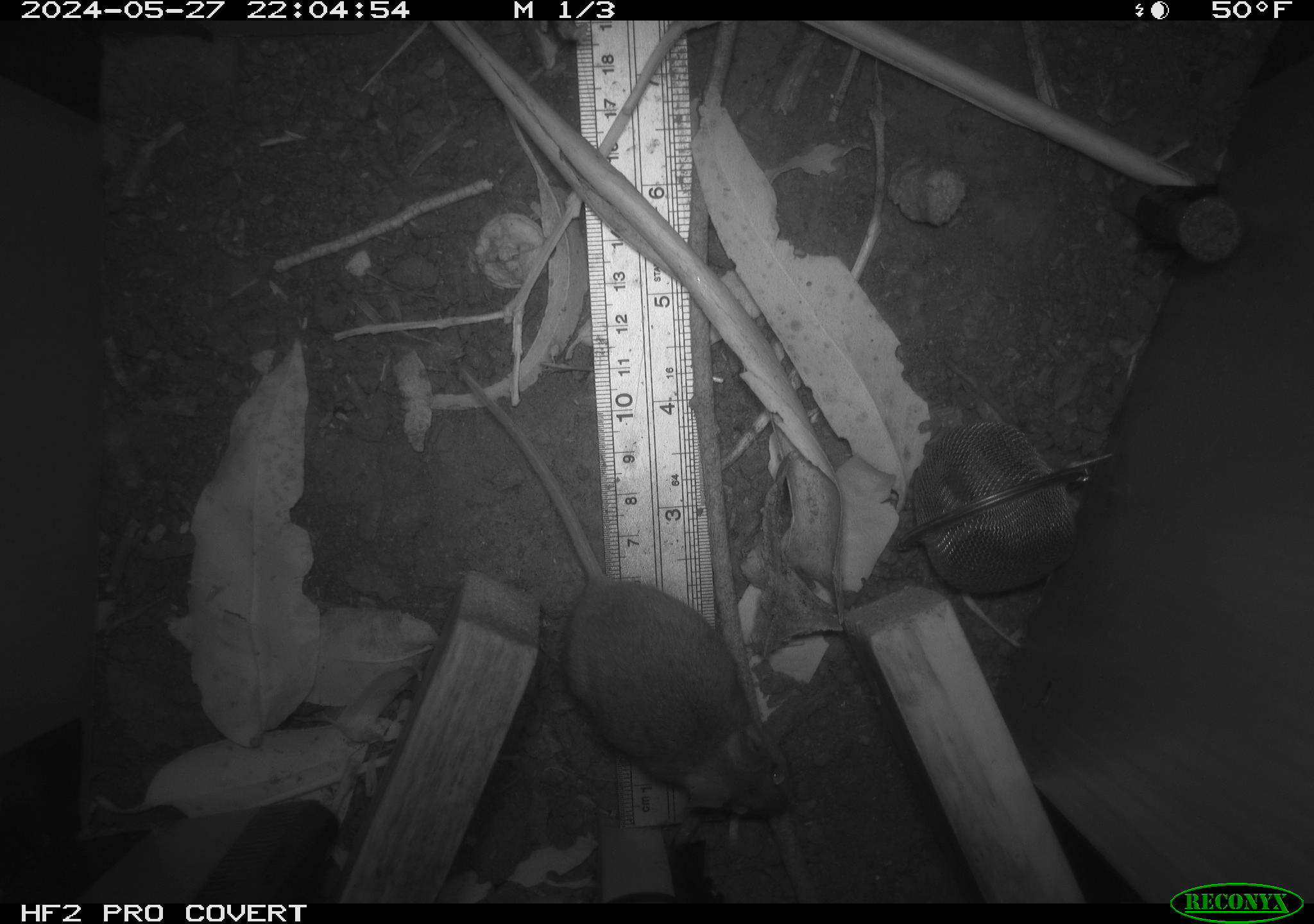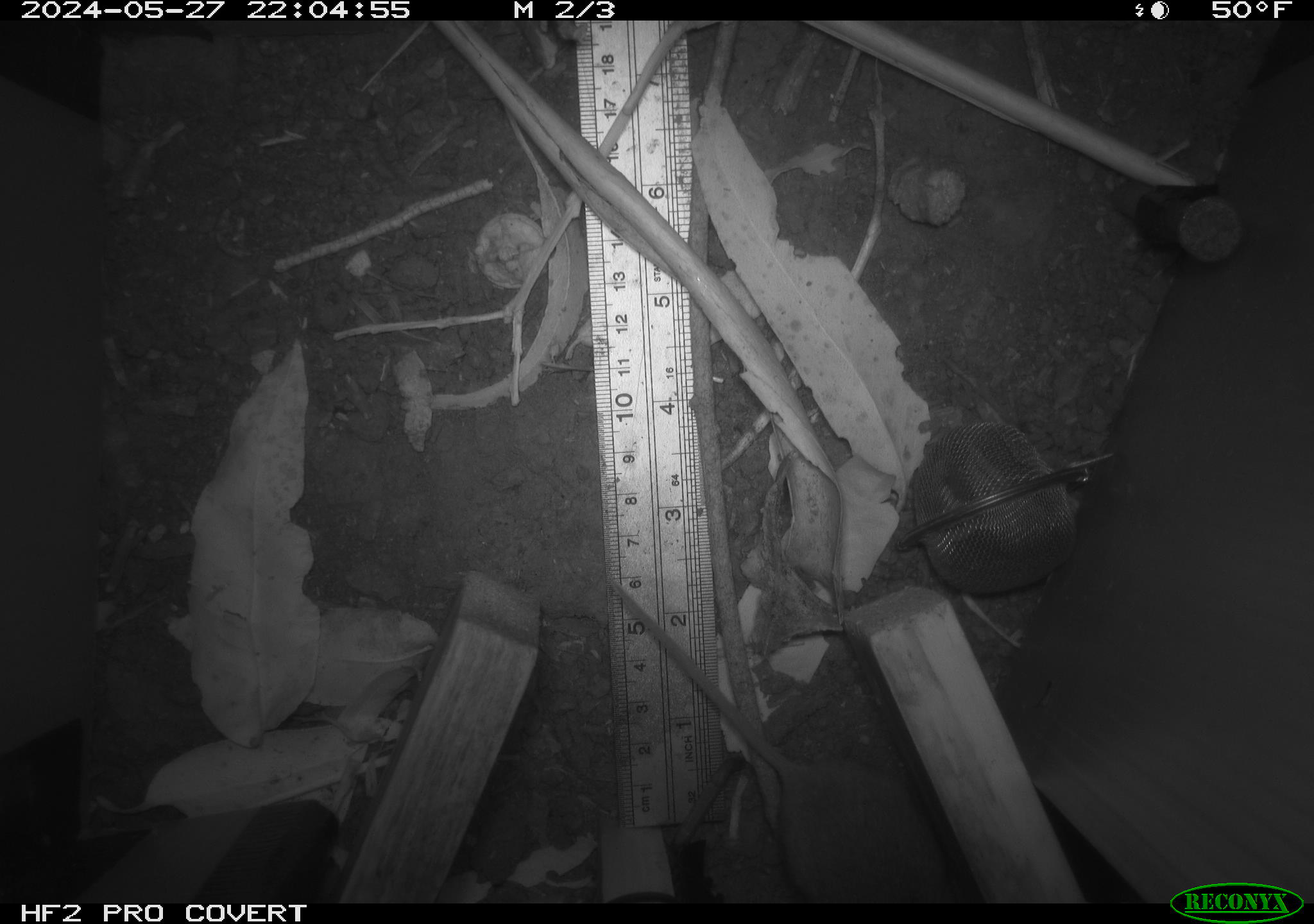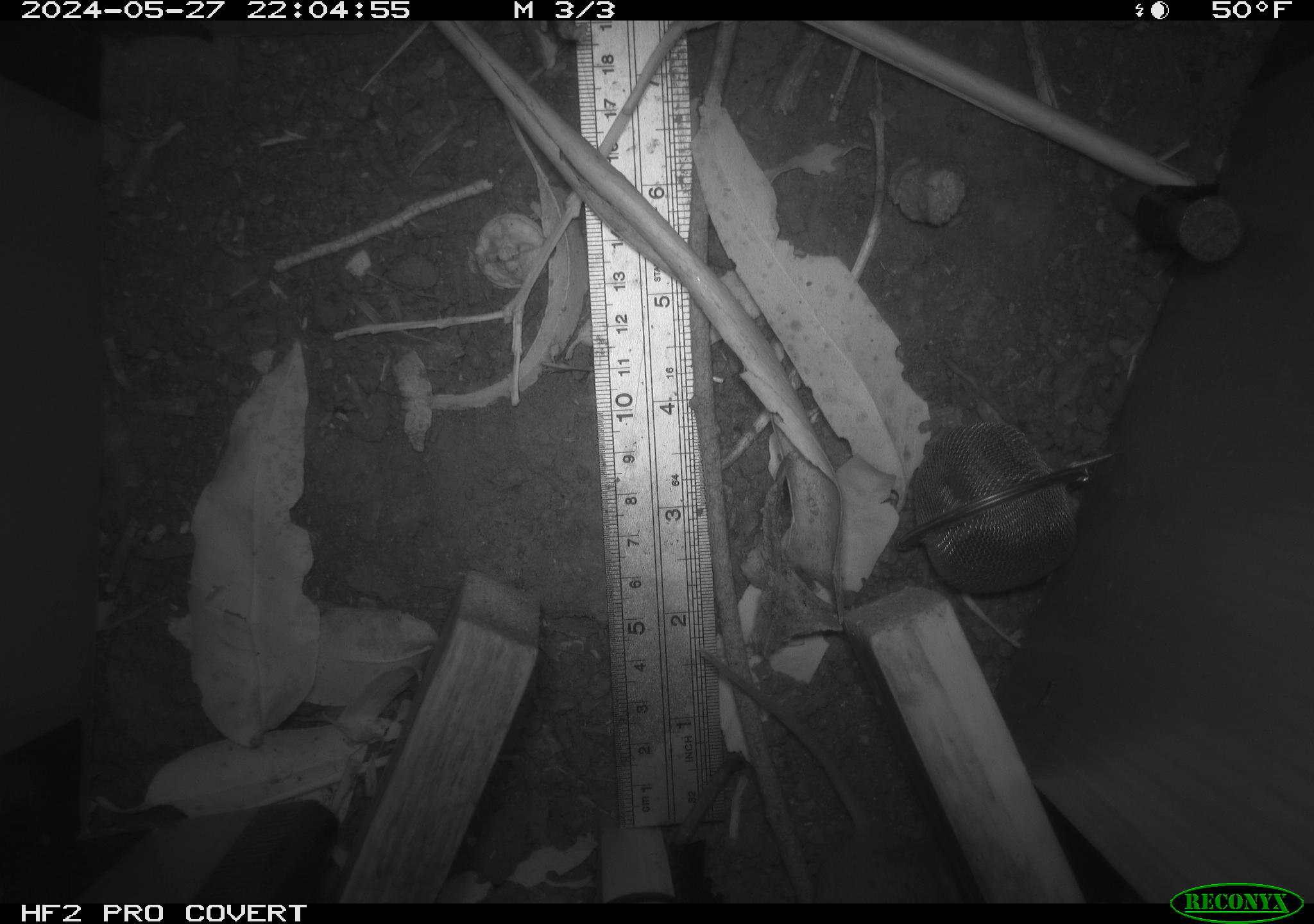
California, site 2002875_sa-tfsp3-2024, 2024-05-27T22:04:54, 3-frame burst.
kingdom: Animalia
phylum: Chordata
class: Mammalia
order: Rodentia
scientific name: Rodentia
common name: rodent